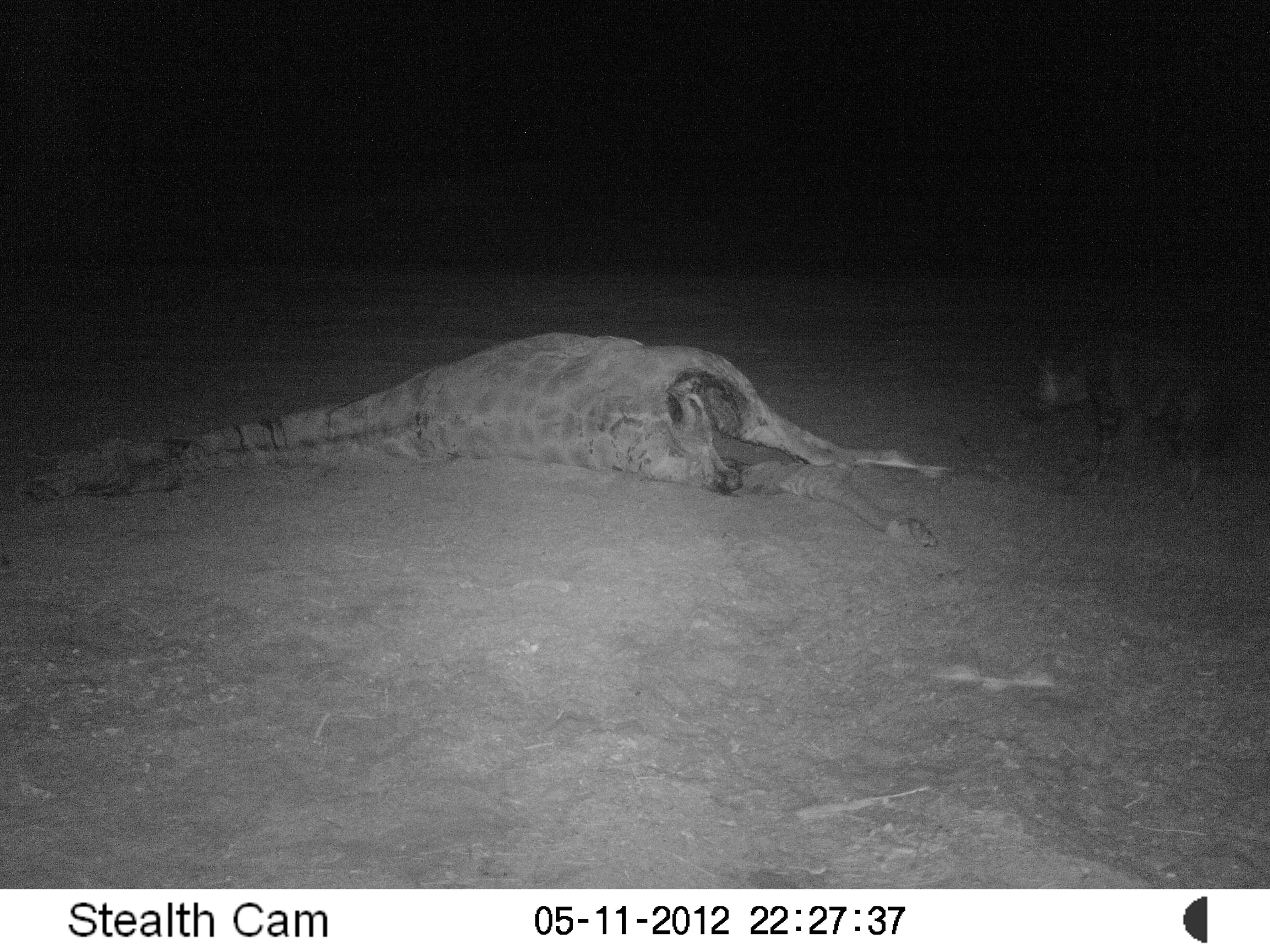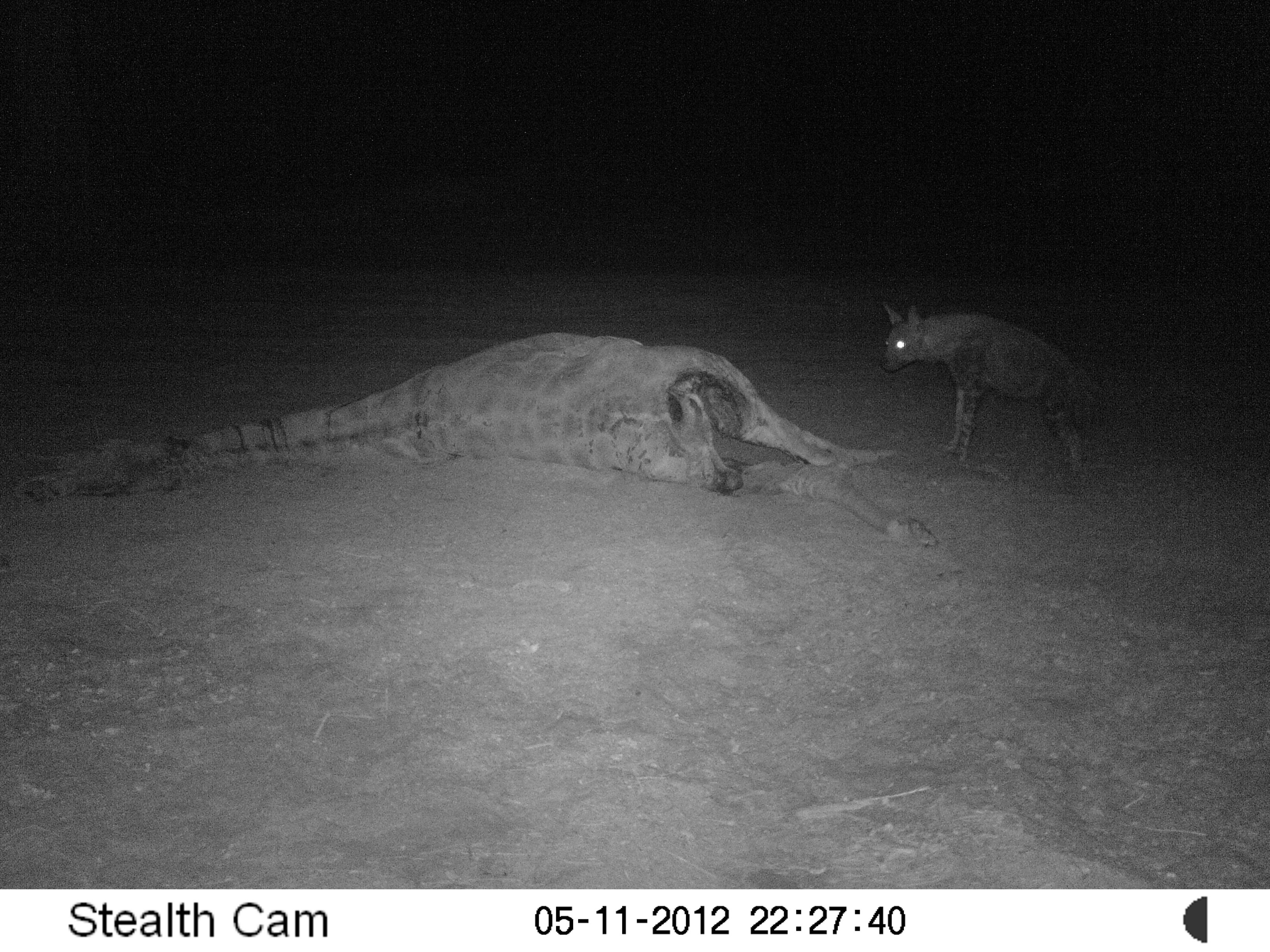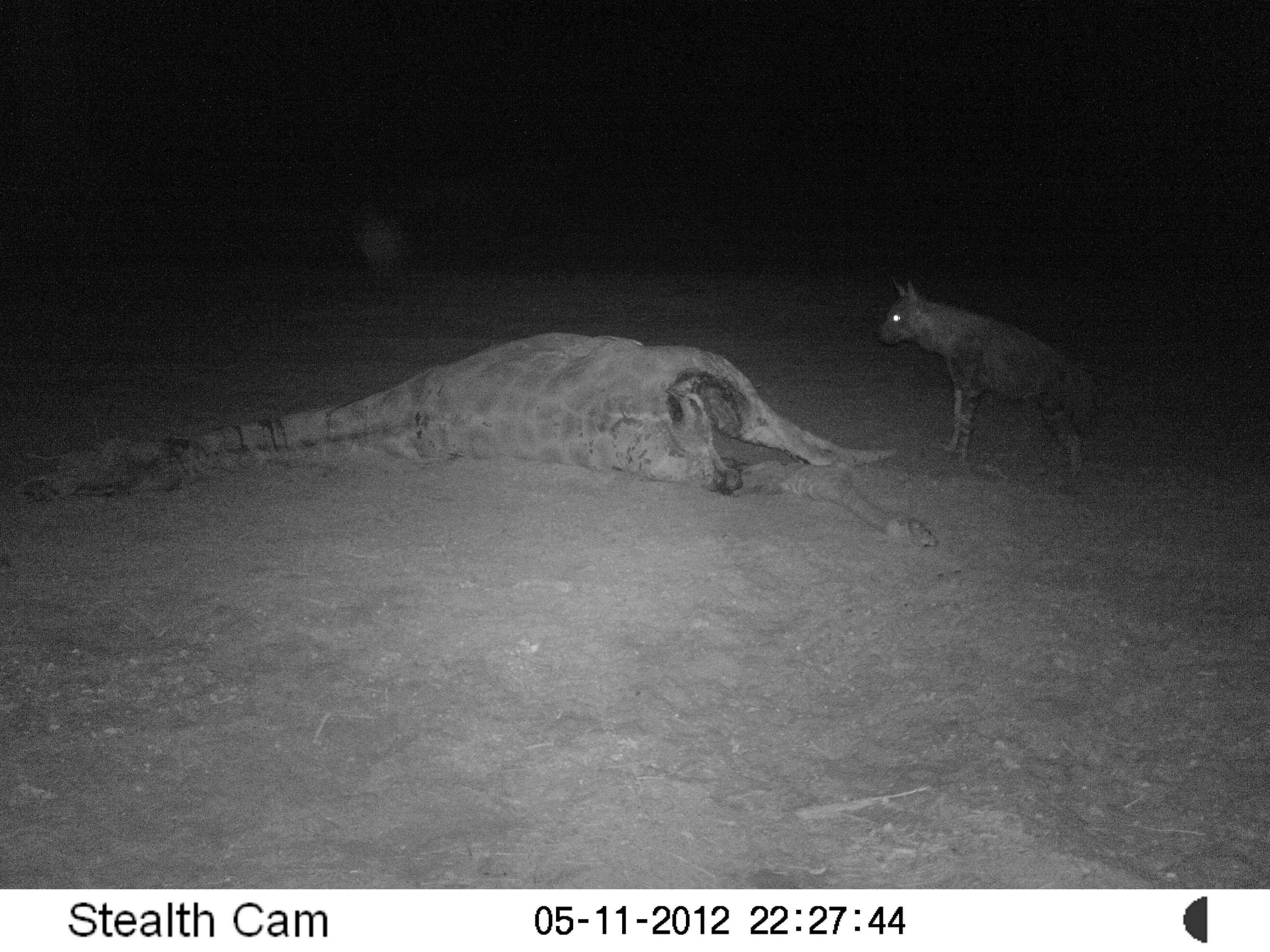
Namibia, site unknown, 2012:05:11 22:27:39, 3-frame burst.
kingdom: Animalia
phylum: Chordata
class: Mammalia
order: Carnivora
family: Hyaenidae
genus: Parahyaena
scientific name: Parahyaena brunnea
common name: brown hyena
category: hyaena brunnea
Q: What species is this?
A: Hyaena brunnea (brown hyena) (Parahyaena brunnea).